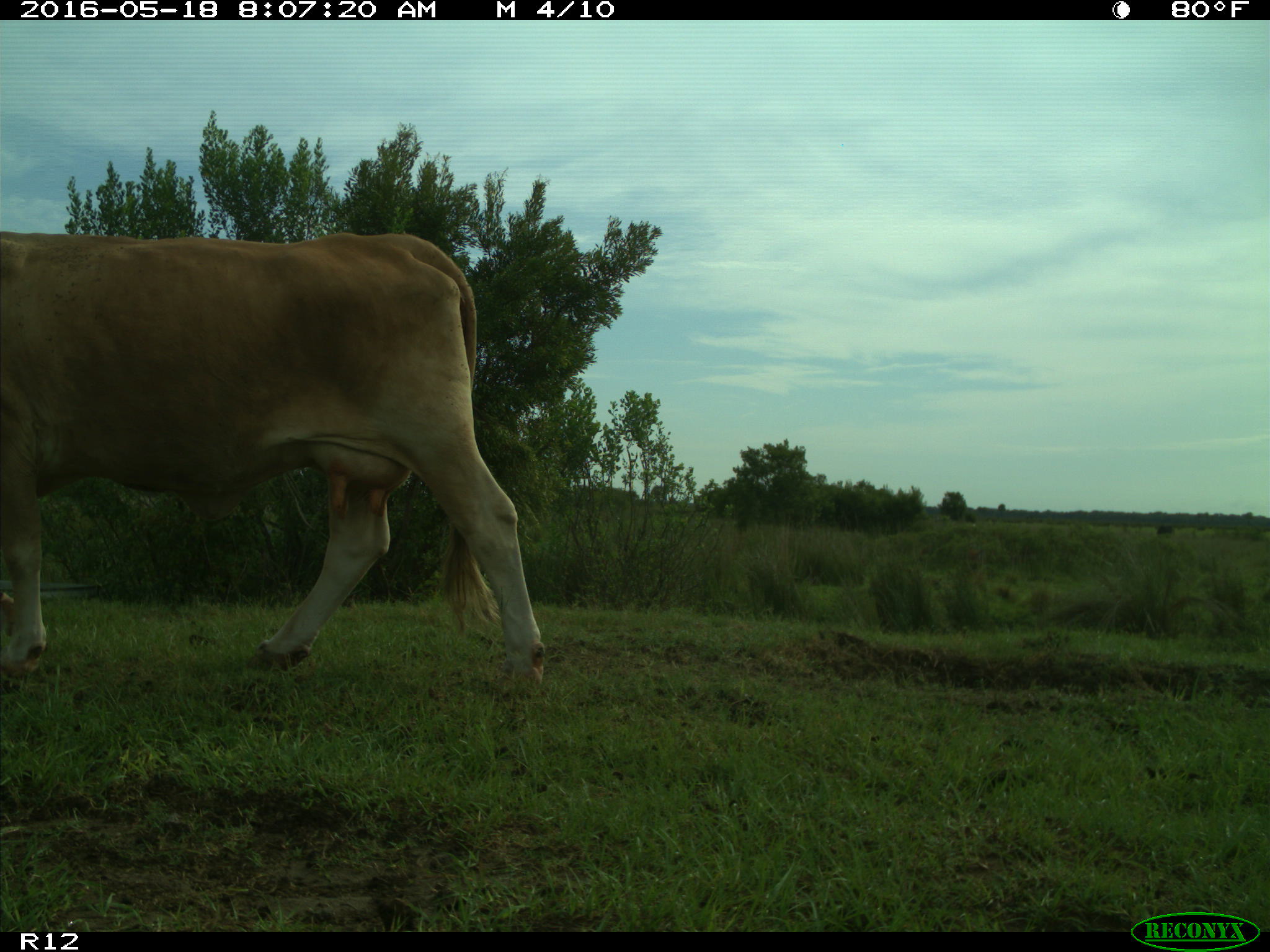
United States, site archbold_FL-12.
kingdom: Animalia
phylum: Chordata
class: Mammalia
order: Artiodactyla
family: Bovidae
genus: Bos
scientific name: Bos taurus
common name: domestic cow